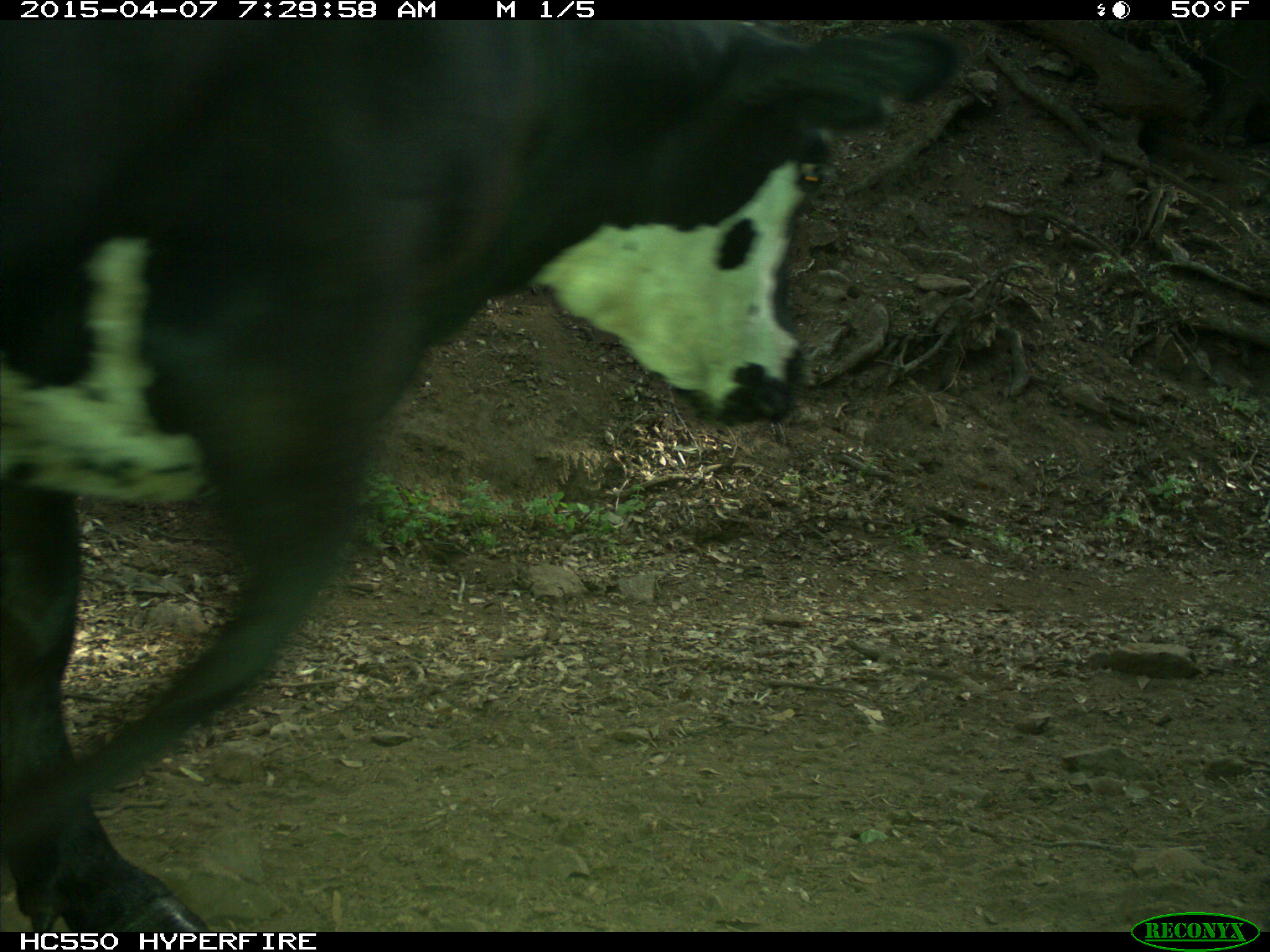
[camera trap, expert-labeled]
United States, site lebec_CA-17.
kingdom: Animalia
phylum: Chordata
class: Mammalia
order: Artiodactyla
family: Bovidae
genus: Bos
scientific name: Bos taurus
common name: domestic cow